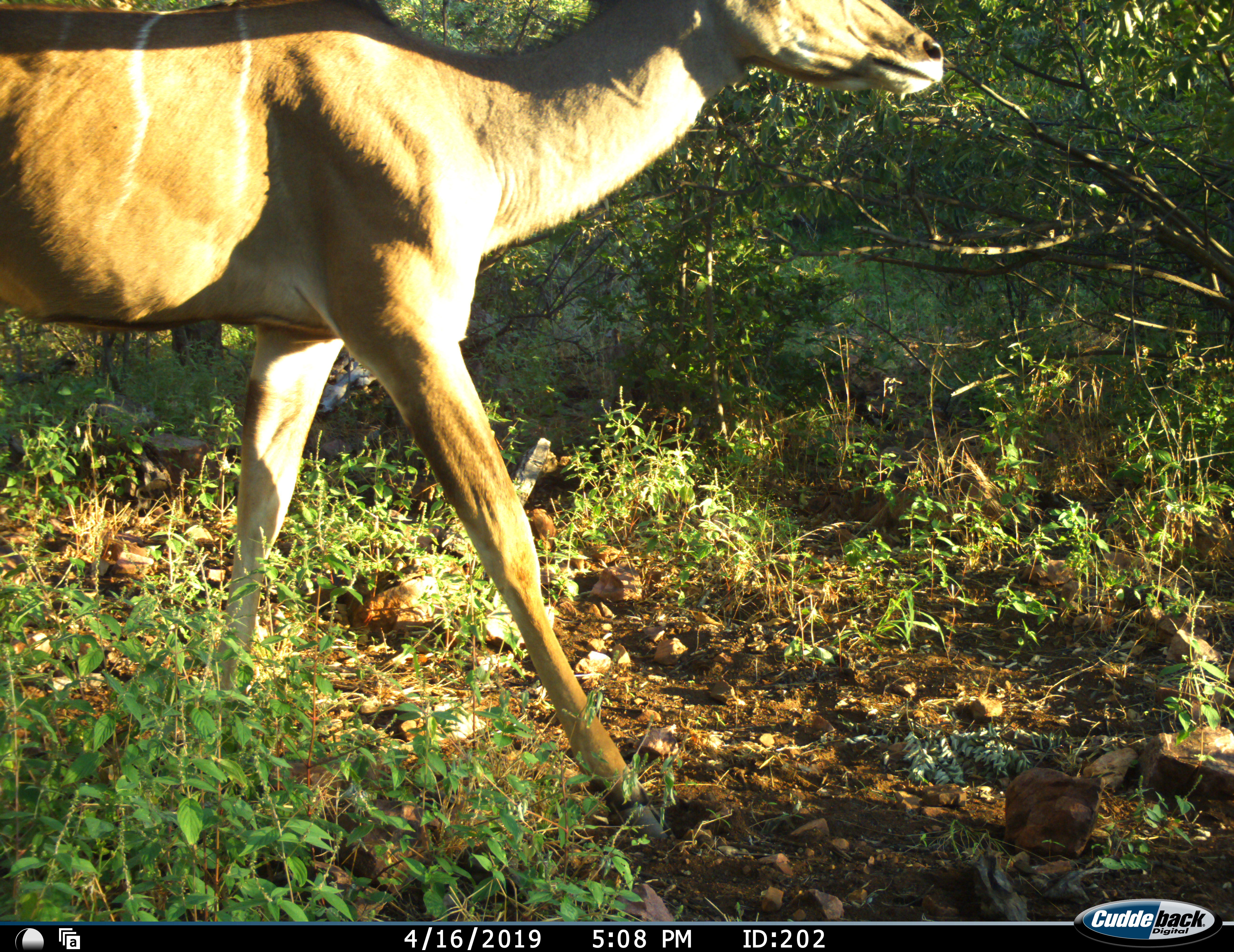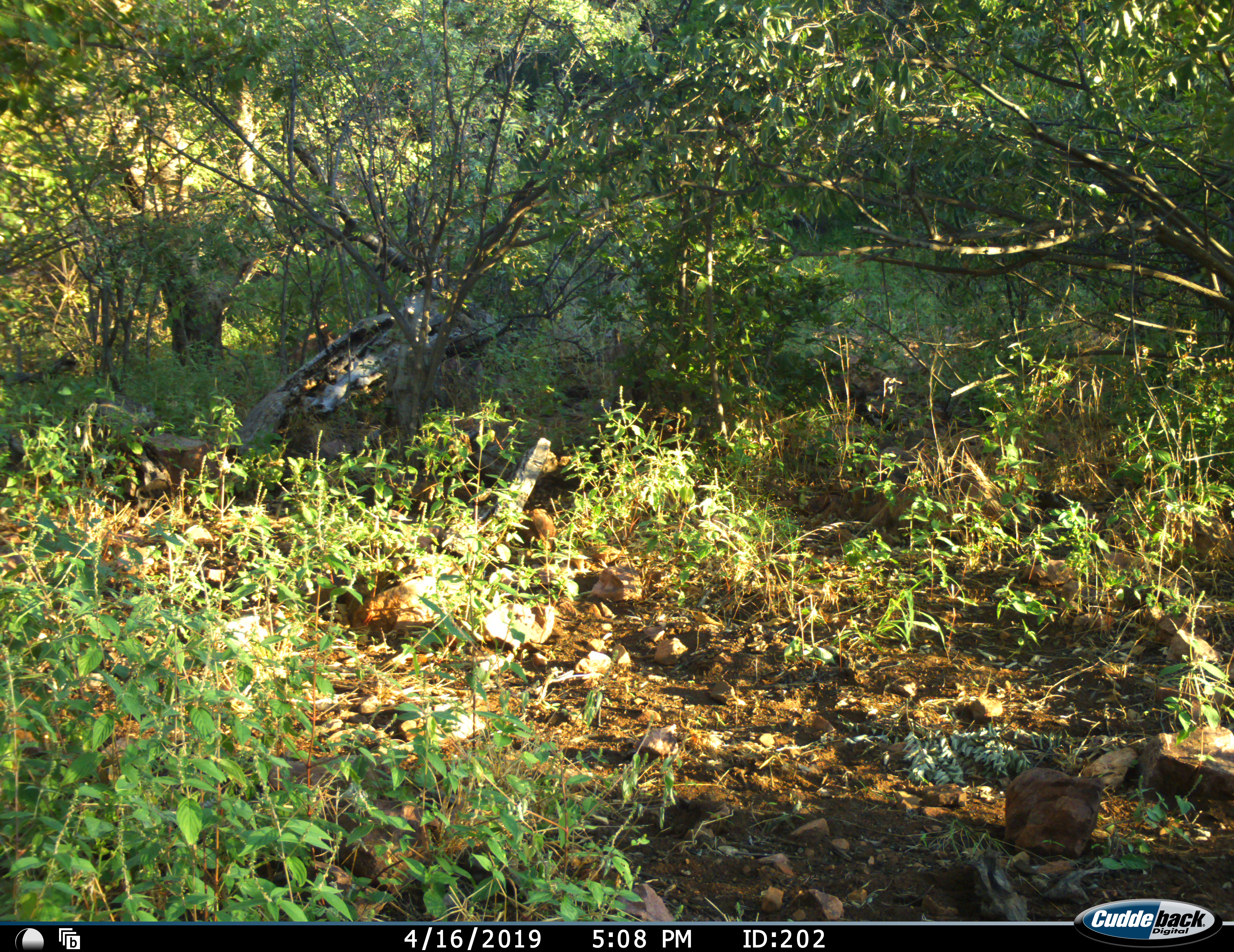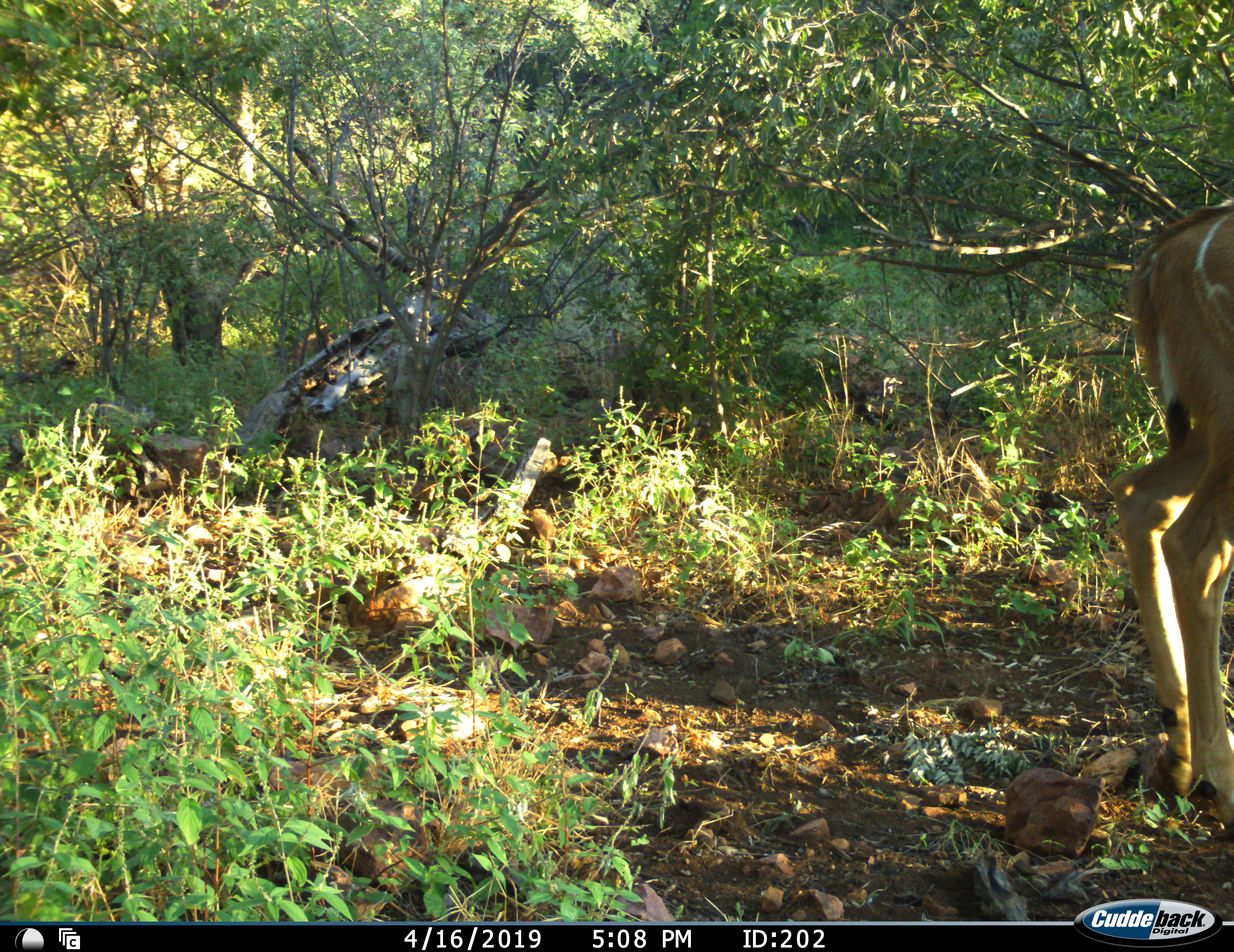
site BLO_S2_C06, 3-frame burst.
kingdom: Animalia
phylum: Chordata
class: Mammalia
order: Artiodactyla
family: Bovidae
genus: Tragelaphus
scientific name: Tragelaphus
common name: kudu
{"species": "kudu (Tragelaphus)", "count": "1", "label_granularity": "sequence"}